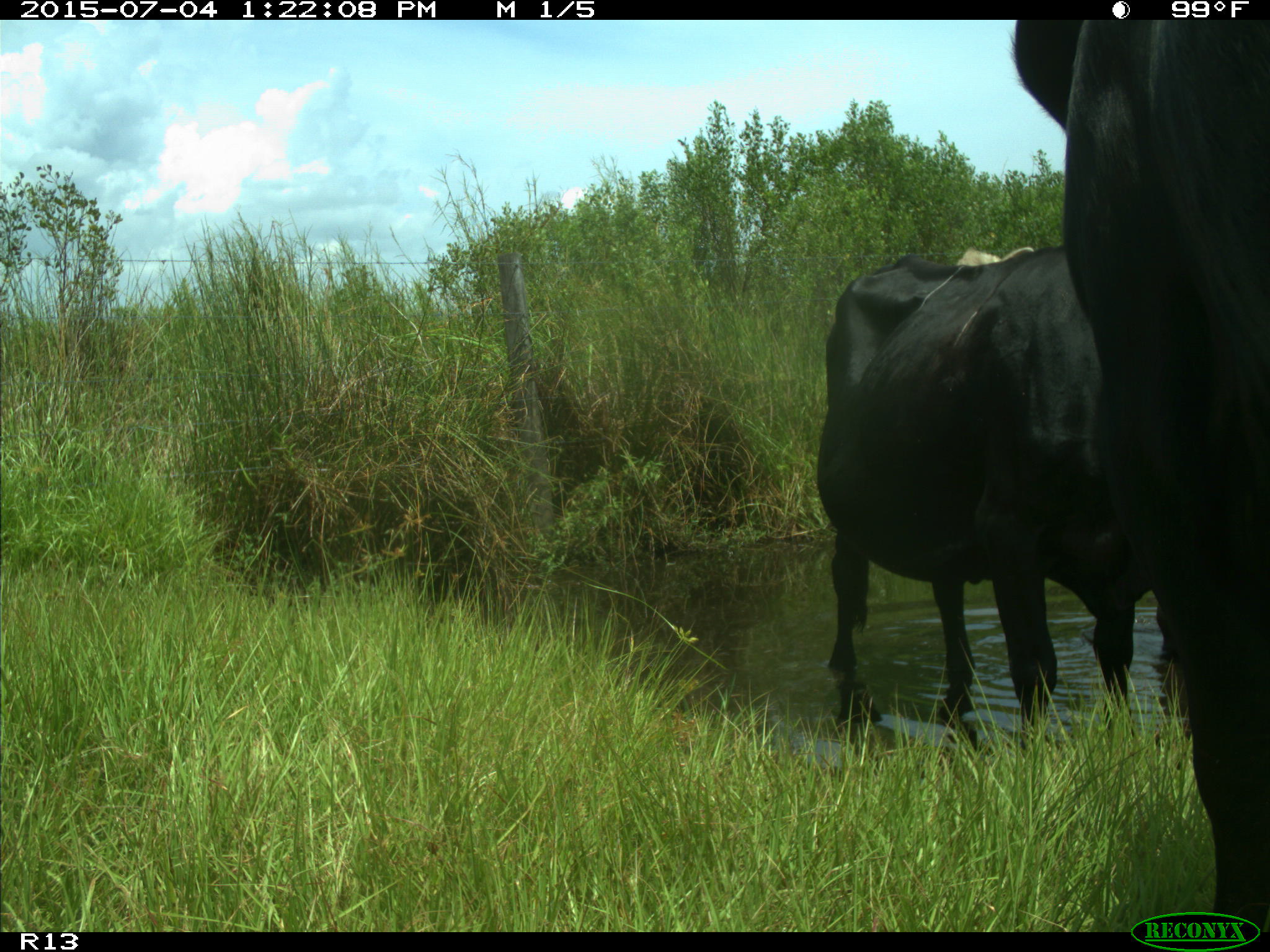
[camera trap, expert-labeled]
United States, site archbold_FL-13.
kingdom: Animalia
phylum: Chordata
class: Mammalia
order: Artiodactyla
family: Bovidae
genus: Bos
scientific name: Bos taurus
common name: domestic cow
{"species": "Bos taurus (domestic cow)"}